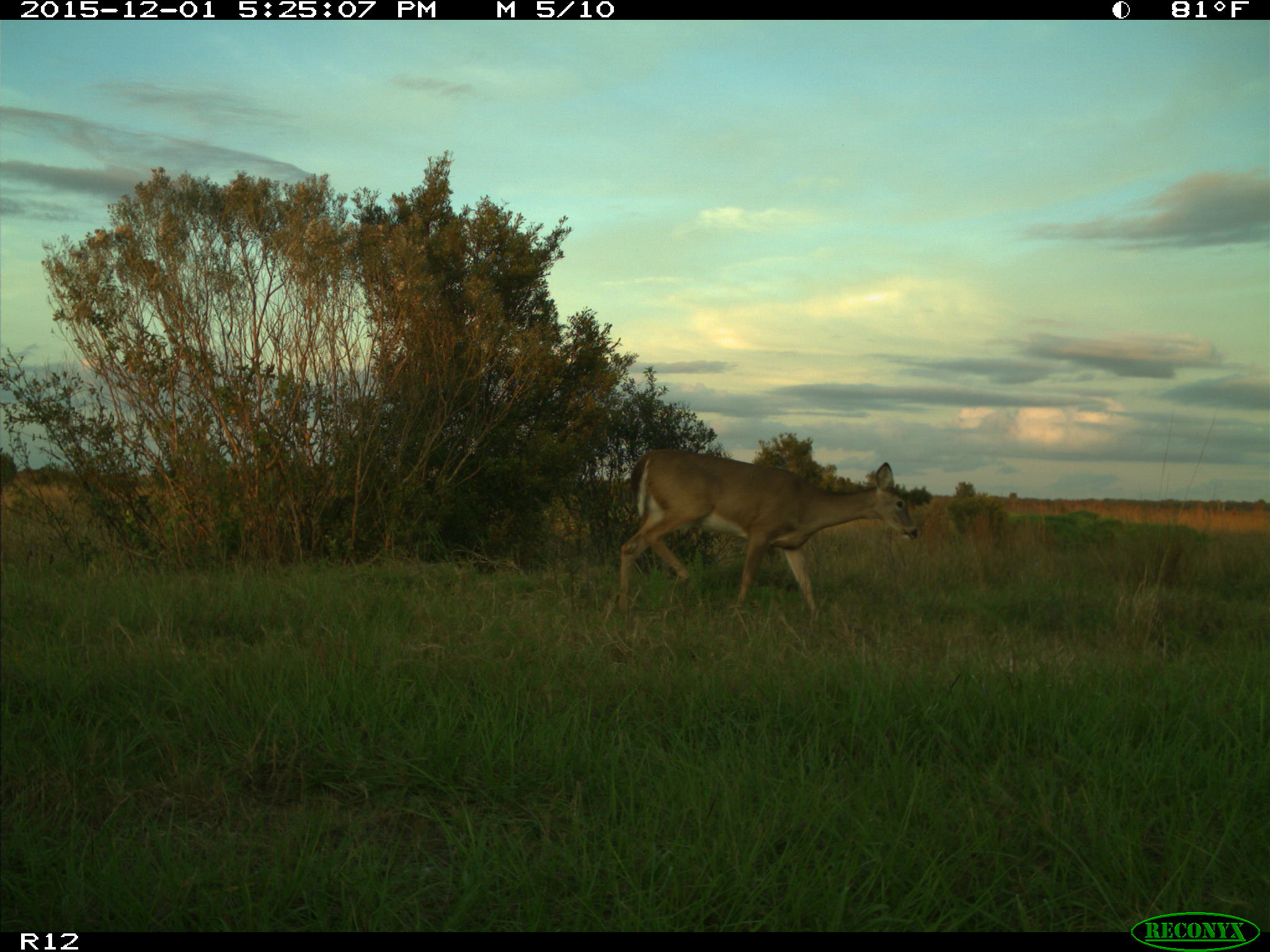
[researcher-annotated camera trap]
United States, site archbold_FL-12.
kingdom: Animalia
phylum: Chordata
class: Mammalia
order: Artiodactyla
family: Cervidae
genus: Odocoileus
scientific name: Odocoileus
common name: deer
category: unidentified deer